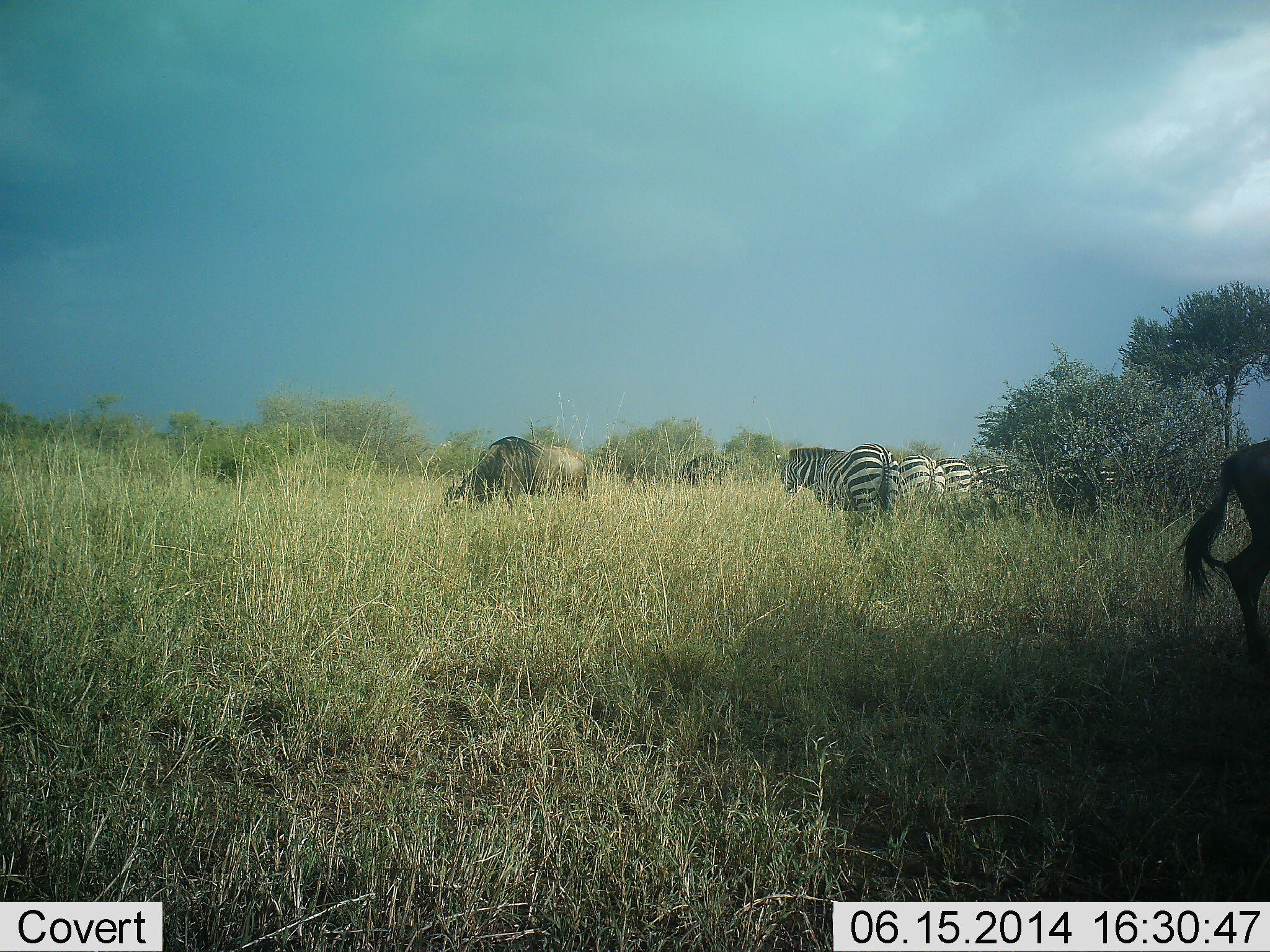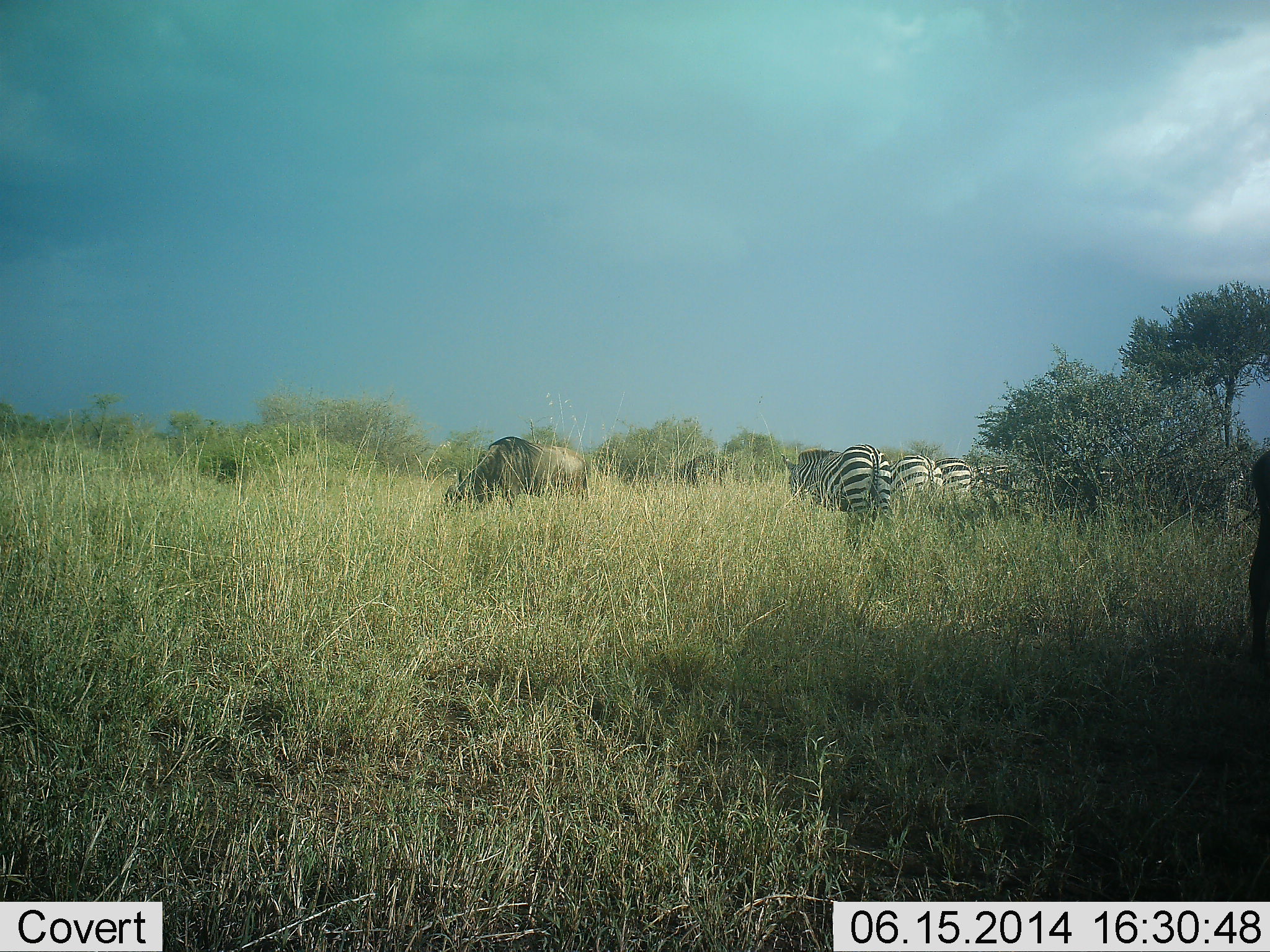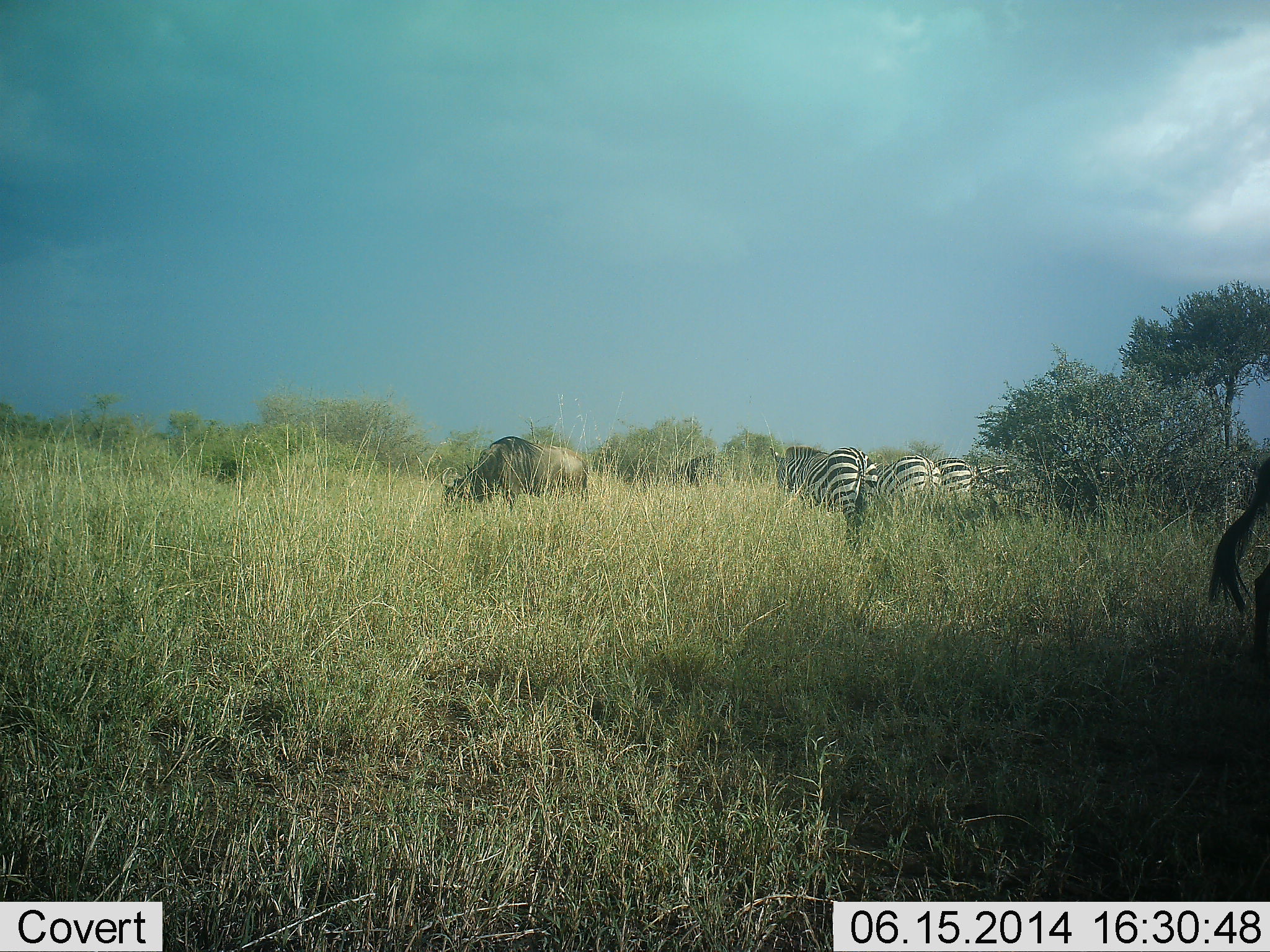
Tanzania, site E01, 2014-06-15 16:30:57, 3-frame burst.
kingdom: Animalia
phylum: Chordata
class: Mammalia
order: Artiodactyla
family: Bovidae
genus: Connochaetes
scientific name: Connochaetes taurinus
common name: blue wildebeest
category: wildebeest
Wildebeest (blue wildebeest) (Connochaetes taurinus), count 3. Behavior (volunteer vote fractions): standing 30%, resting 0%, moving 40%, interacting 0%. Young present (vote fraction): 0%. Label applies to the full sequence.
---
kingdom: Animalia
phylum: Chordata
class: Mammalia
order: Perissodactyla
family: Equidae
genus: Equus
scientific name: Equus quagga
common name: plains zebra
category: zebra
Zebra (plains zebra) (Equus quagga), count 3. Behavior (volunteer vote fractions): standing 55%, resting 0%, moving 0%, interacting 9%. Young present (vote fraction): 0%. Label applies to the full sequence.